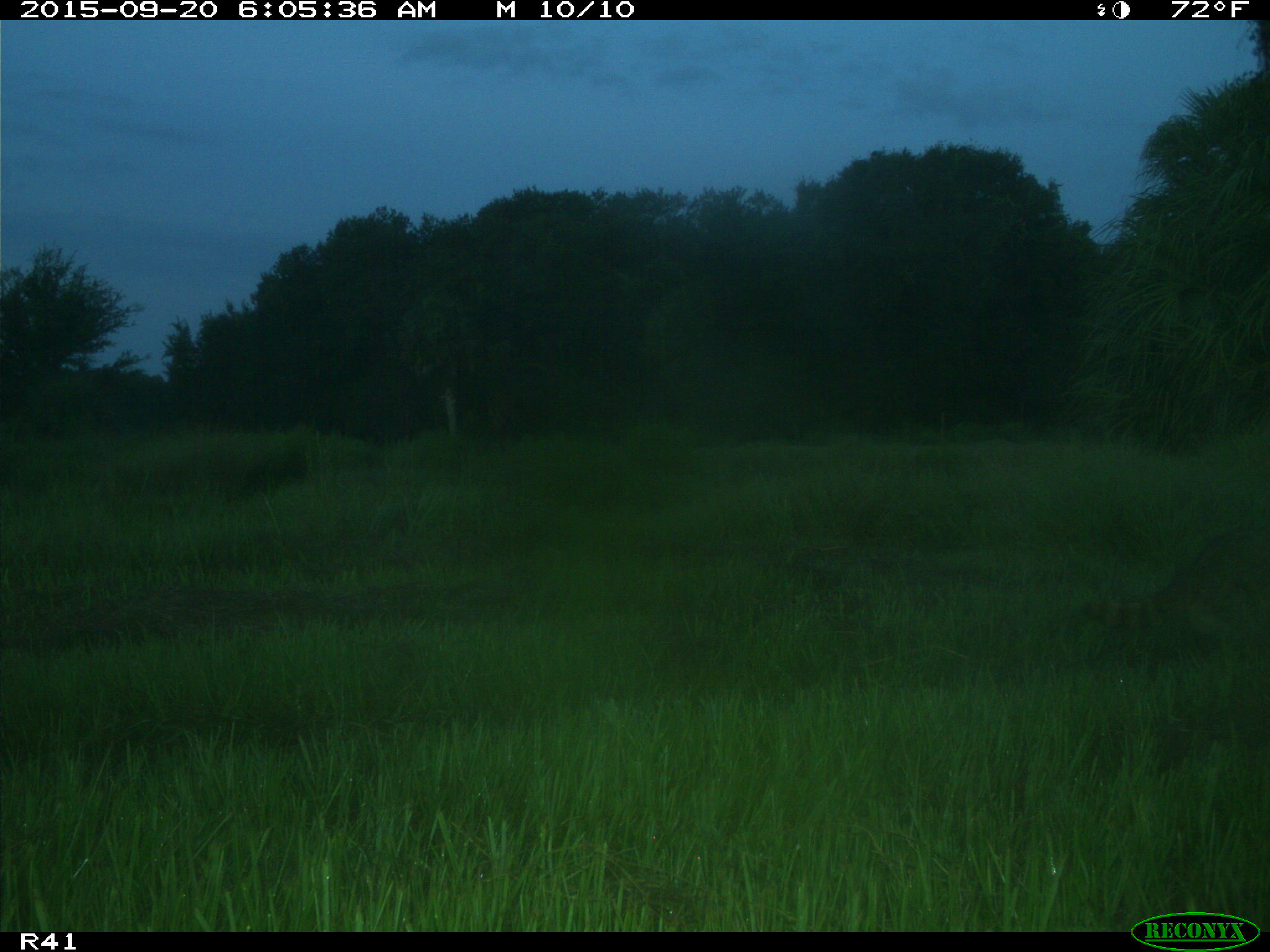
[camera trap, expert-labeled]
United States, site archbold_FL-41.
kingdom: Animalia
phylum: Chordata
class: Mammalia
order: Carnivora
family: Procyonidae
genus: Procyon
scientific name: Procyon lotor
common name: common raccoon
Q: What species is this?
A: Procyon lotor (common raccoon).